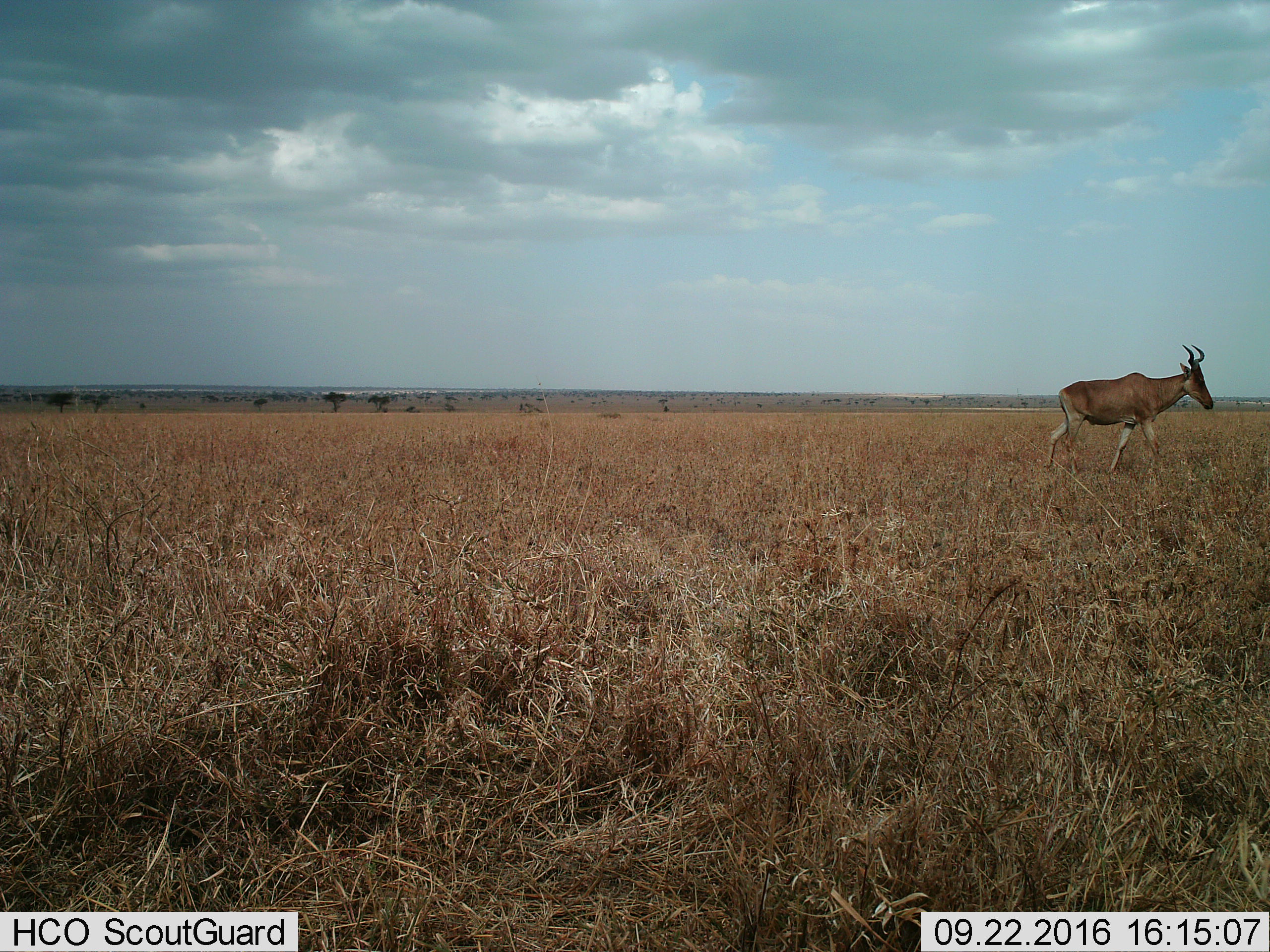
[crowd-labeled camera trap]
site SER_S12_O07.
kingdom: Animalia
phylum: Chordata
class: Mammalia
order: Artiodactyla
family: Bovidae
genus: Alcelaphus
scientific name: Alcelaphus buselaphus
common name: hartebeest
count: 1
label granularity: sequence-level